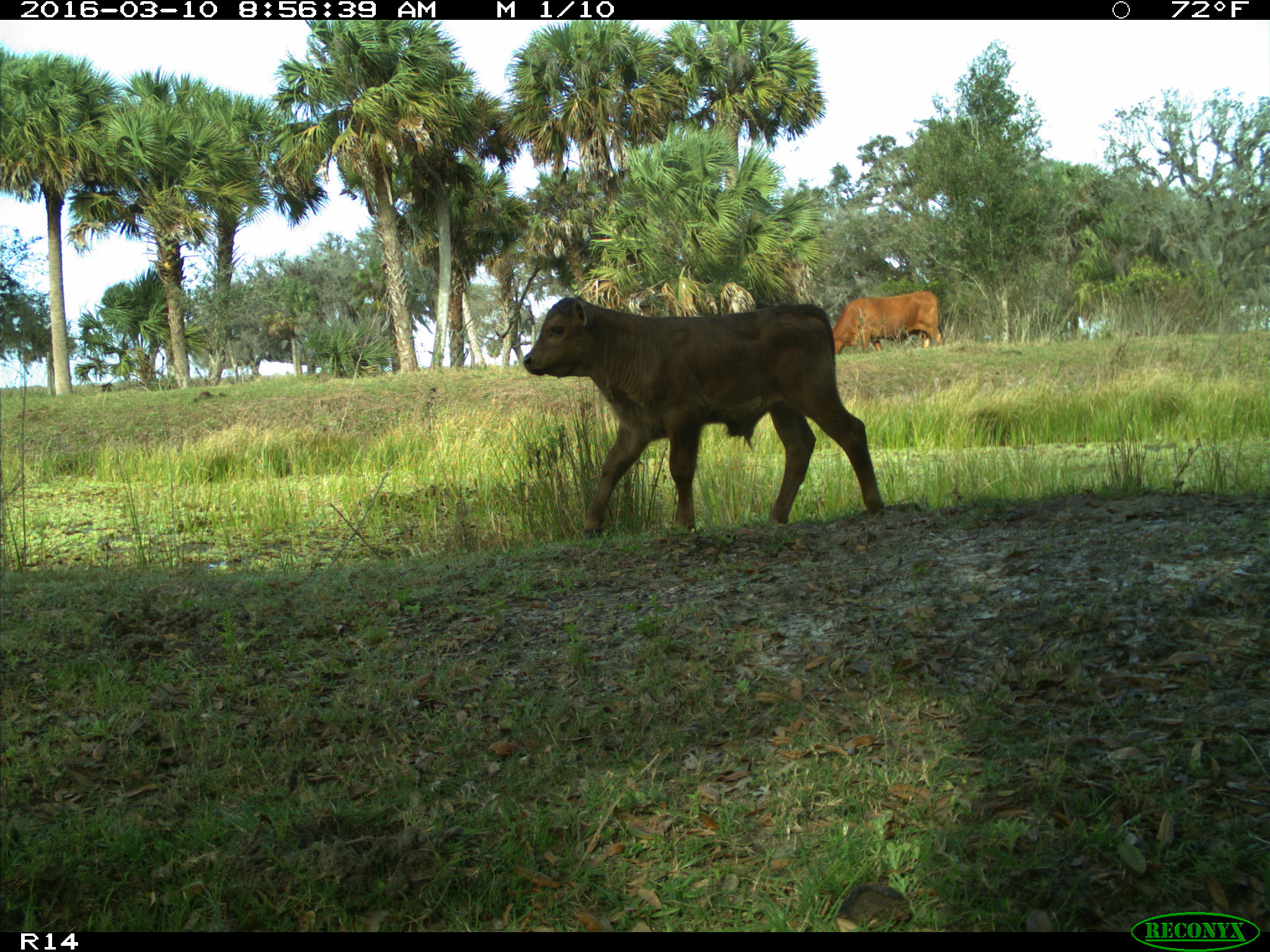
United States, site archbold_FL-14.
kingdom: Animalia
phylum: Chordata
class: Mammalia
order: Artiodactyla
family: Bovidae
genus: Bos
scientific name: Bos taurus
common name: domestic cow